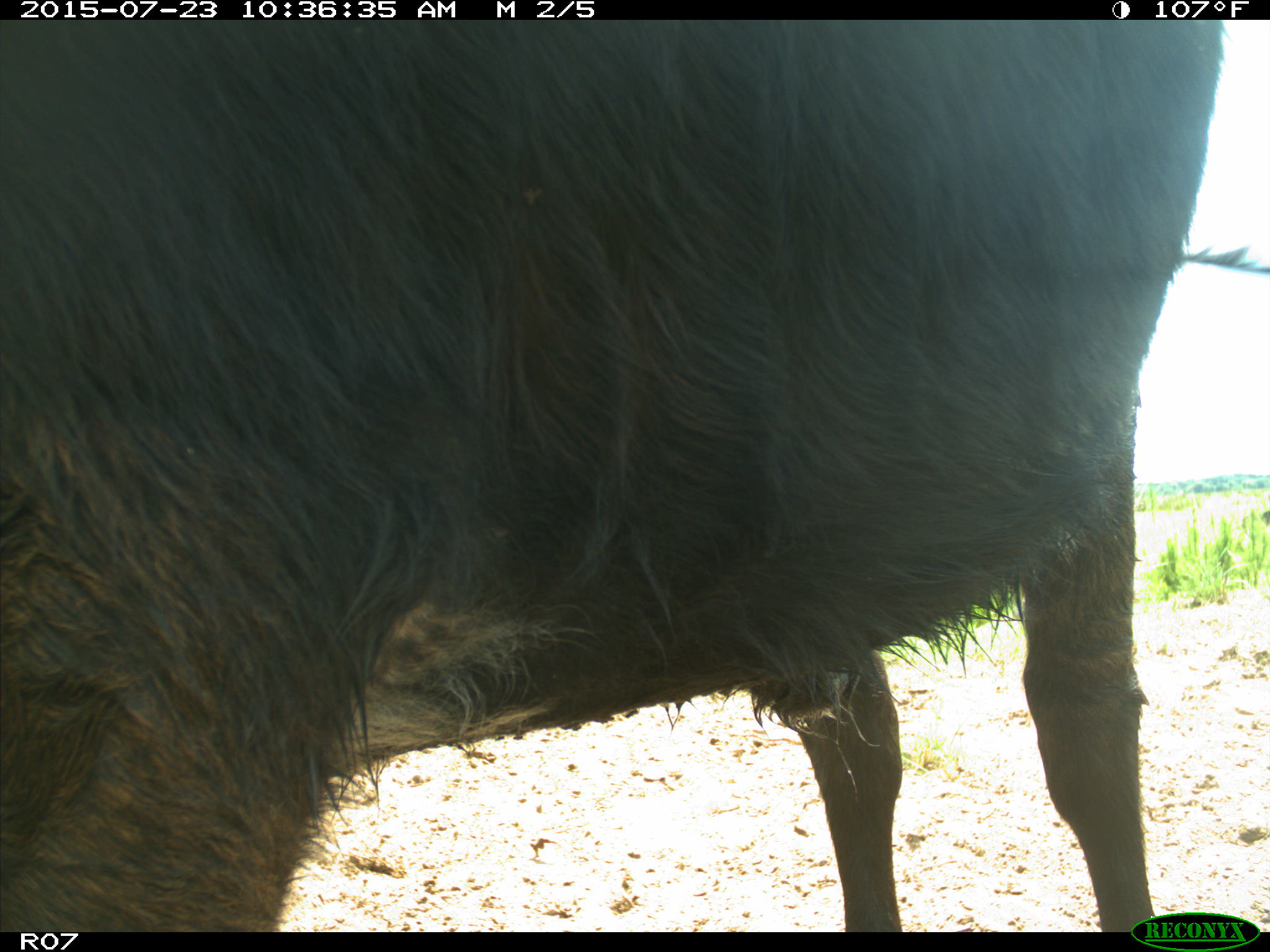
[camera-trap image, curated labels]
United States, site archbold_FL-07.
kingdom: Animalia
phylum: Chordata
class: Mammalia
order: Artiodactyla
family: Bovidae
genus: Bos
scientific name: Bos taurus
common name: domestic cow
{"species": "Bos taurus (domestic cow)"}